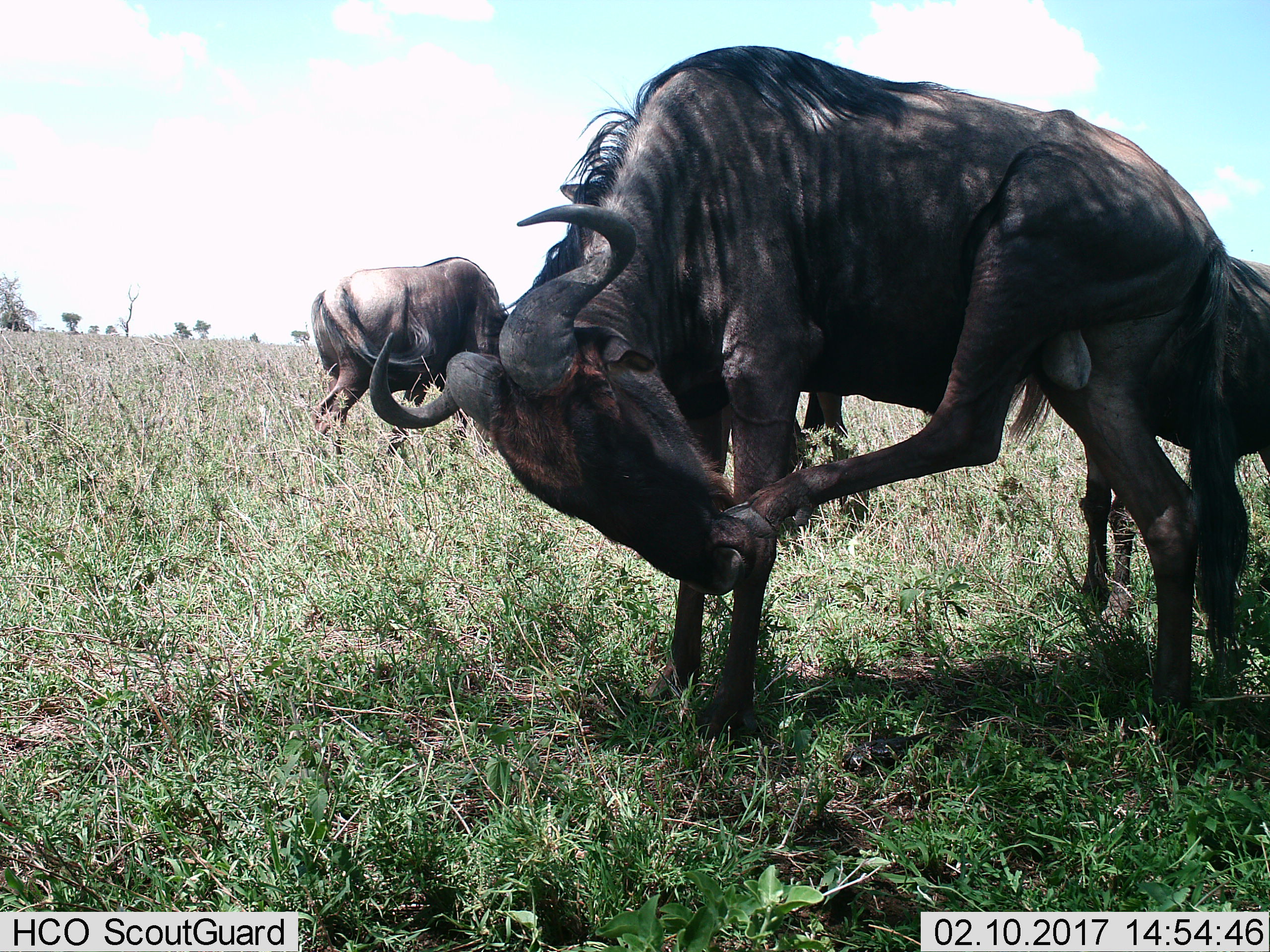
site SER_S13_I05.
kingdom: Animalia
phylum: Chordata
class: Mammalia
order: Artiodactyla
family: Bovidae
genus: Connochaetes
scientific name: Connochaetes taurinus taurinus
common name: blue wildebeest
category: wildebeestblue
Wildebeestblue (blue wildebeest) (Connochaetes taurinus taurinus), count 3. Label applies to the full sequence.